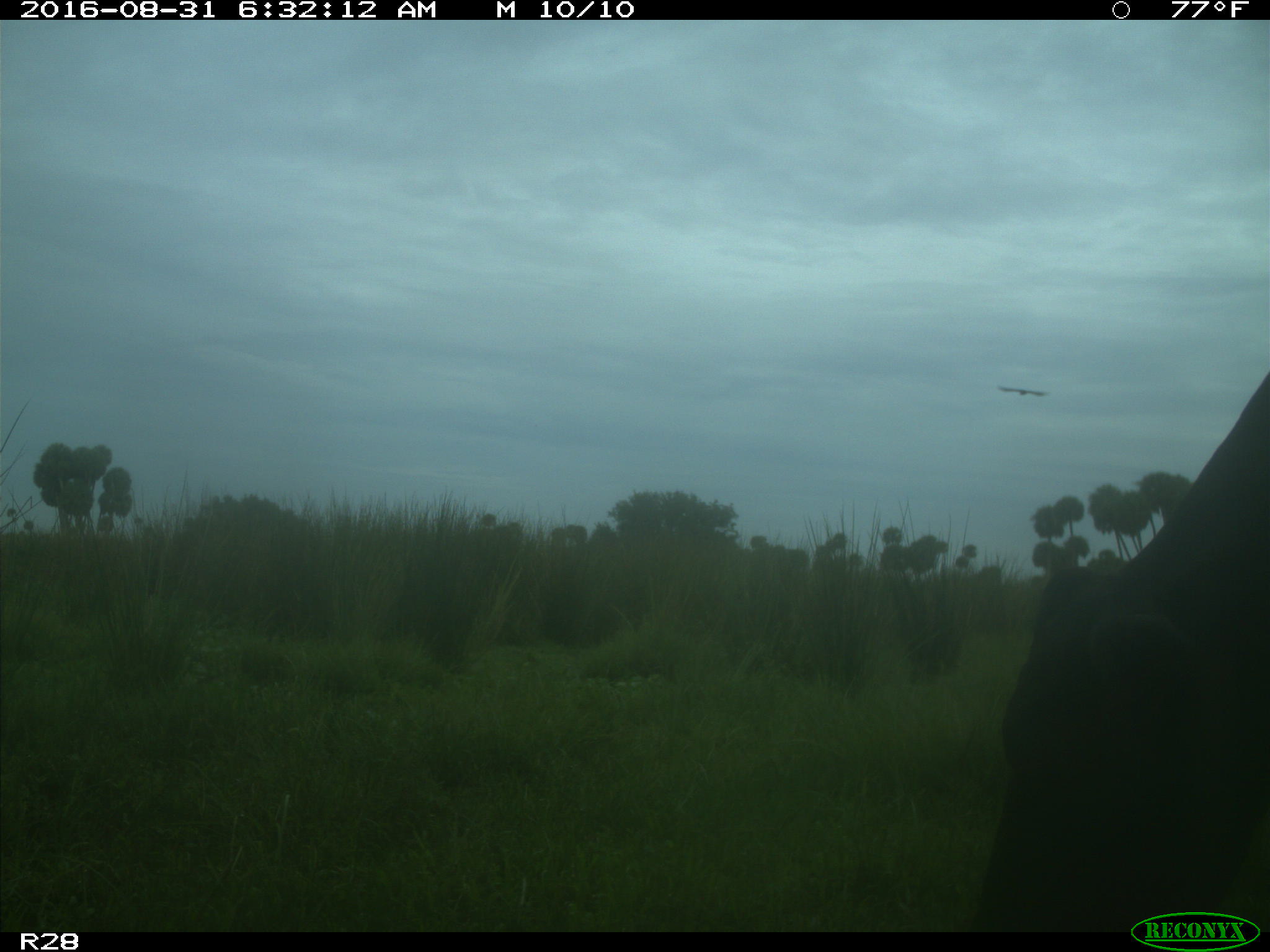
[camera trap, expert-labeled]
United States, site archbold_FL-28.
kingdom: Animalia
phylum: Chordata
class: Mammalia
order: Artiodactyla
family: Bovidae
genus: Bos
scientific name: Bos taurus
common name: domestic cow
Bos taurus (domestic cow).